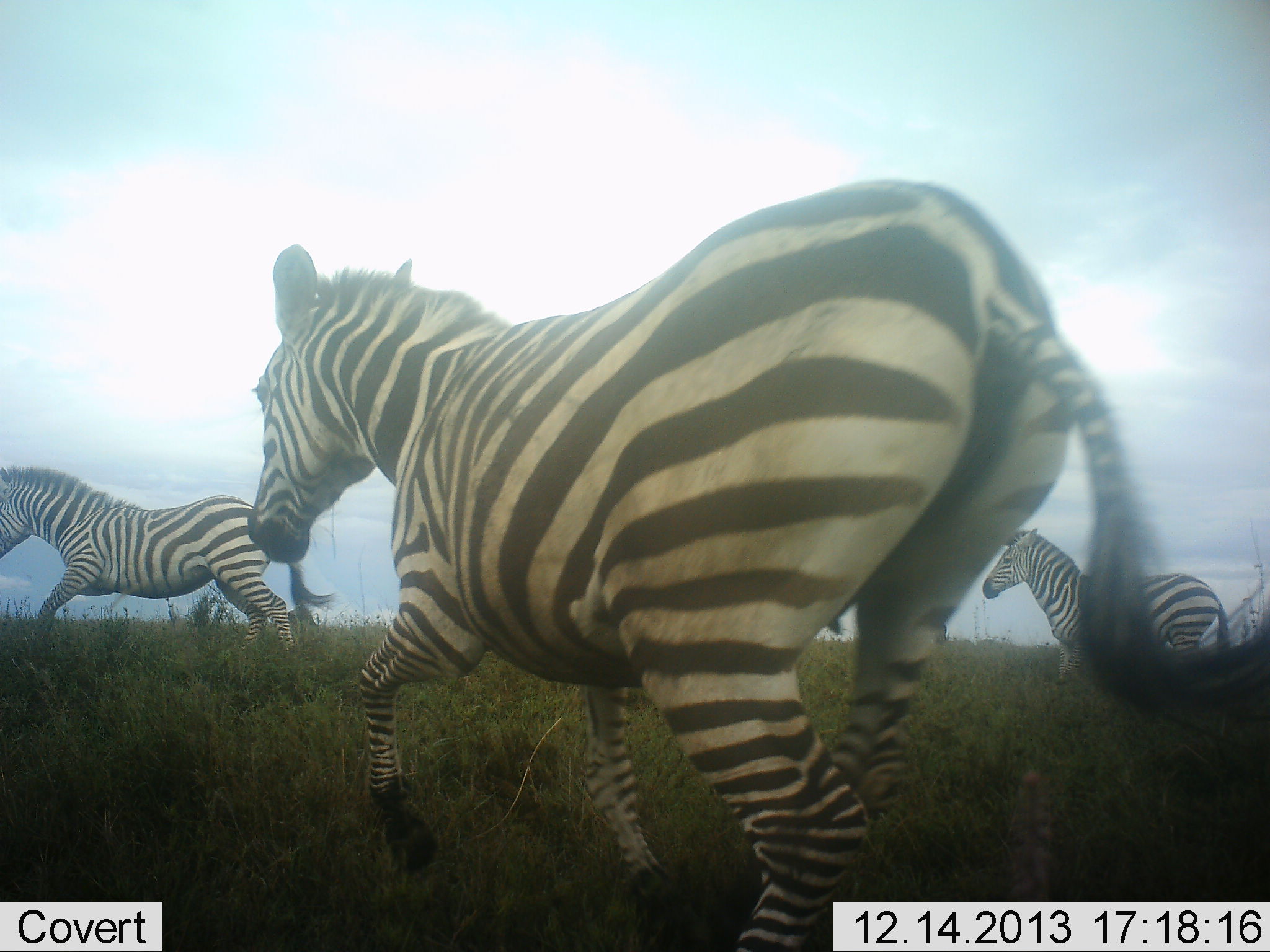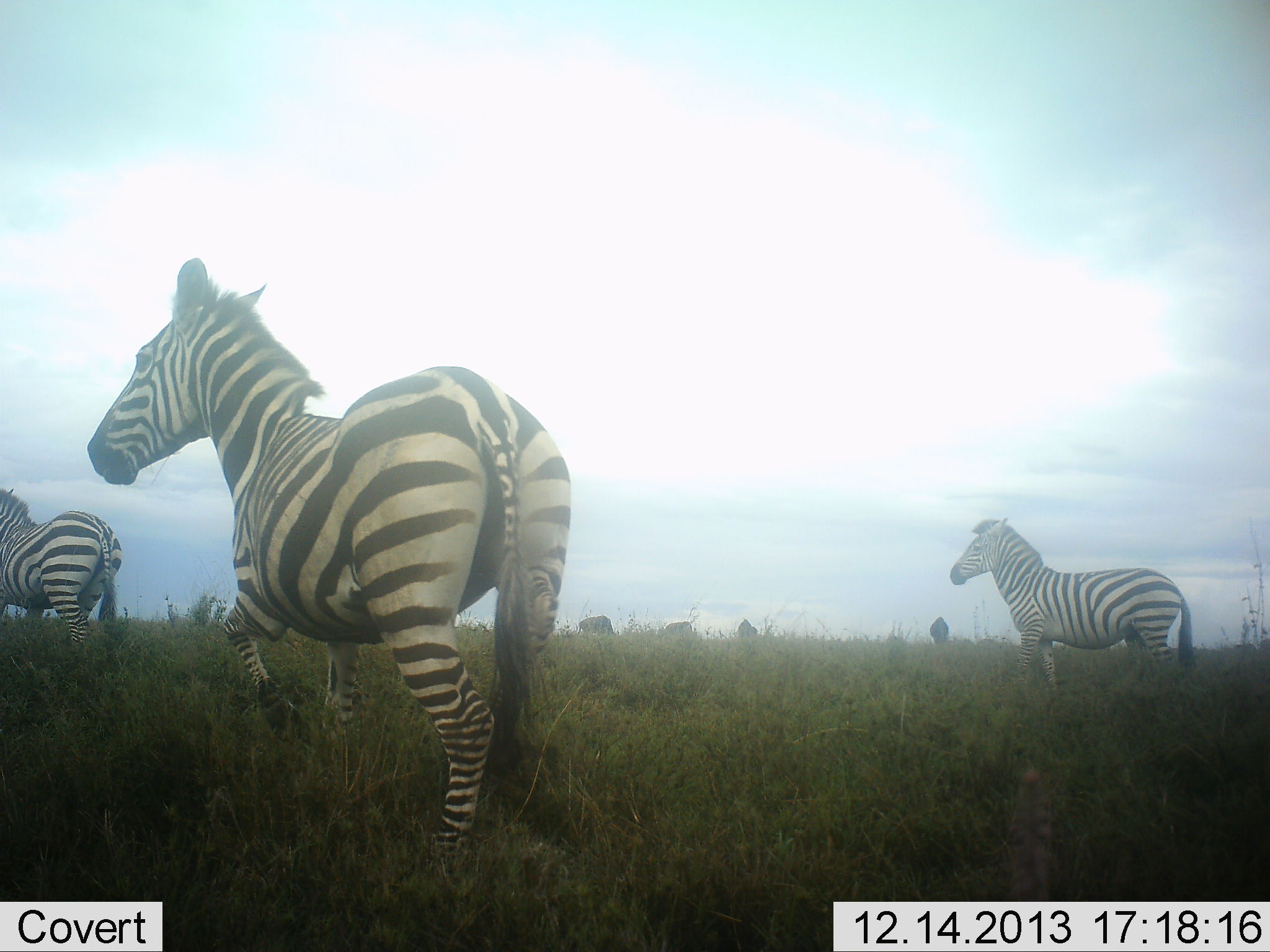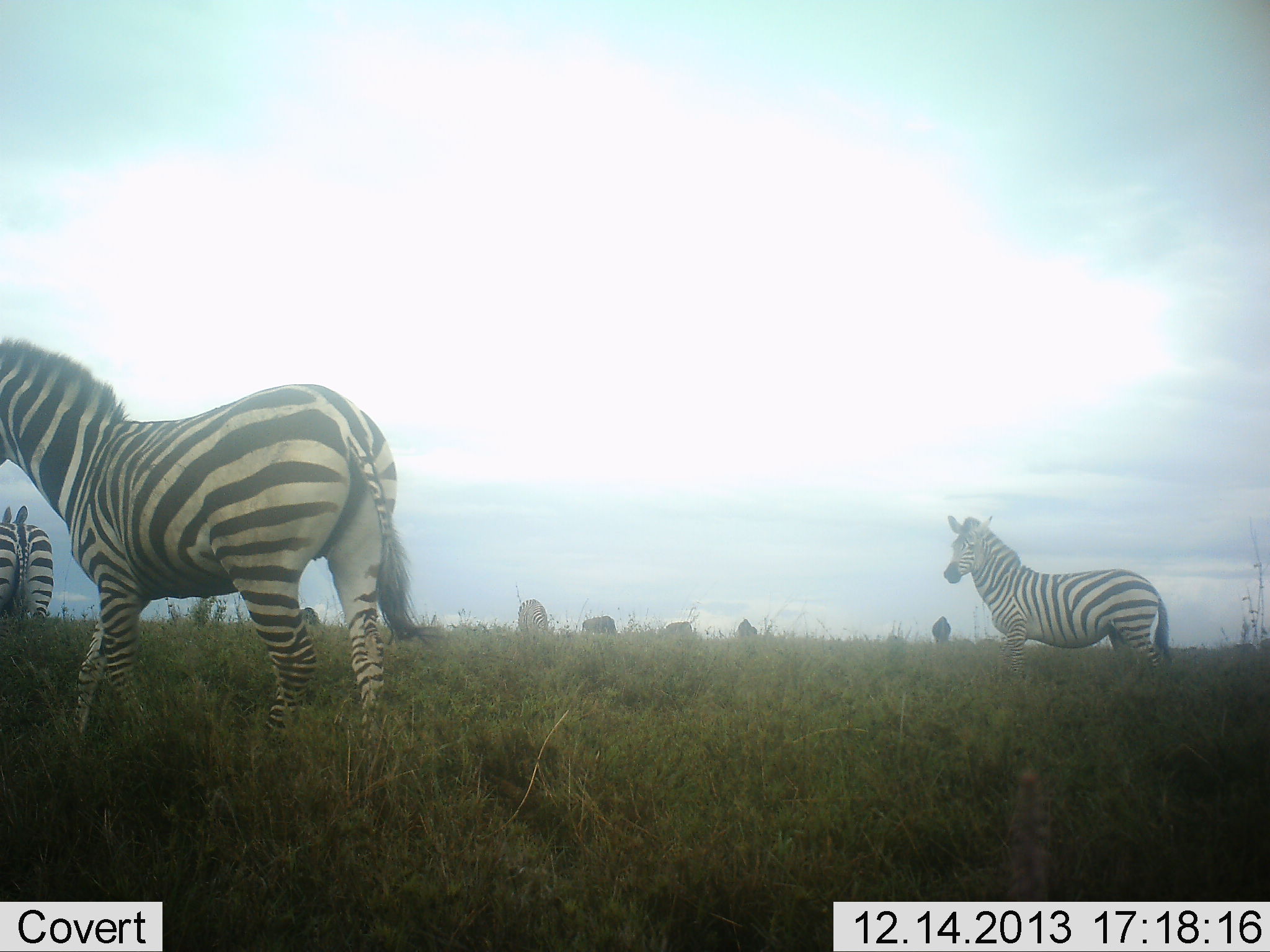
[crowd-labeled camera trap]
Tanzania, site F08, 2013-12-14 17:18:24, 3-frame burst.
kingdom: Animalia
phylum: Chordata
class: Mammalia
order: Perissodactyla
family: Equidae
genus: Equus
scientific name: Equus quagga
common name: plains zebra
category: zebra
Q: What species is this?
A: Zebra (plains zebra) (Equus quagga).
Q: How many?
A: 3.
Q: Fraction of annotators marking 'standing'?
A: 36%.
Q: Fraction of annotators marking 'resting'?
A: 0%.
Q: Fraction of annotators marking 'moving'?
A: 82%.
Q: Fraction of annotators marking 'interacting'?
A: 9%.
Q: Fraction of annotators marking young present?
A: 0%.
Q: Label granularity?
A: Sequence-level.